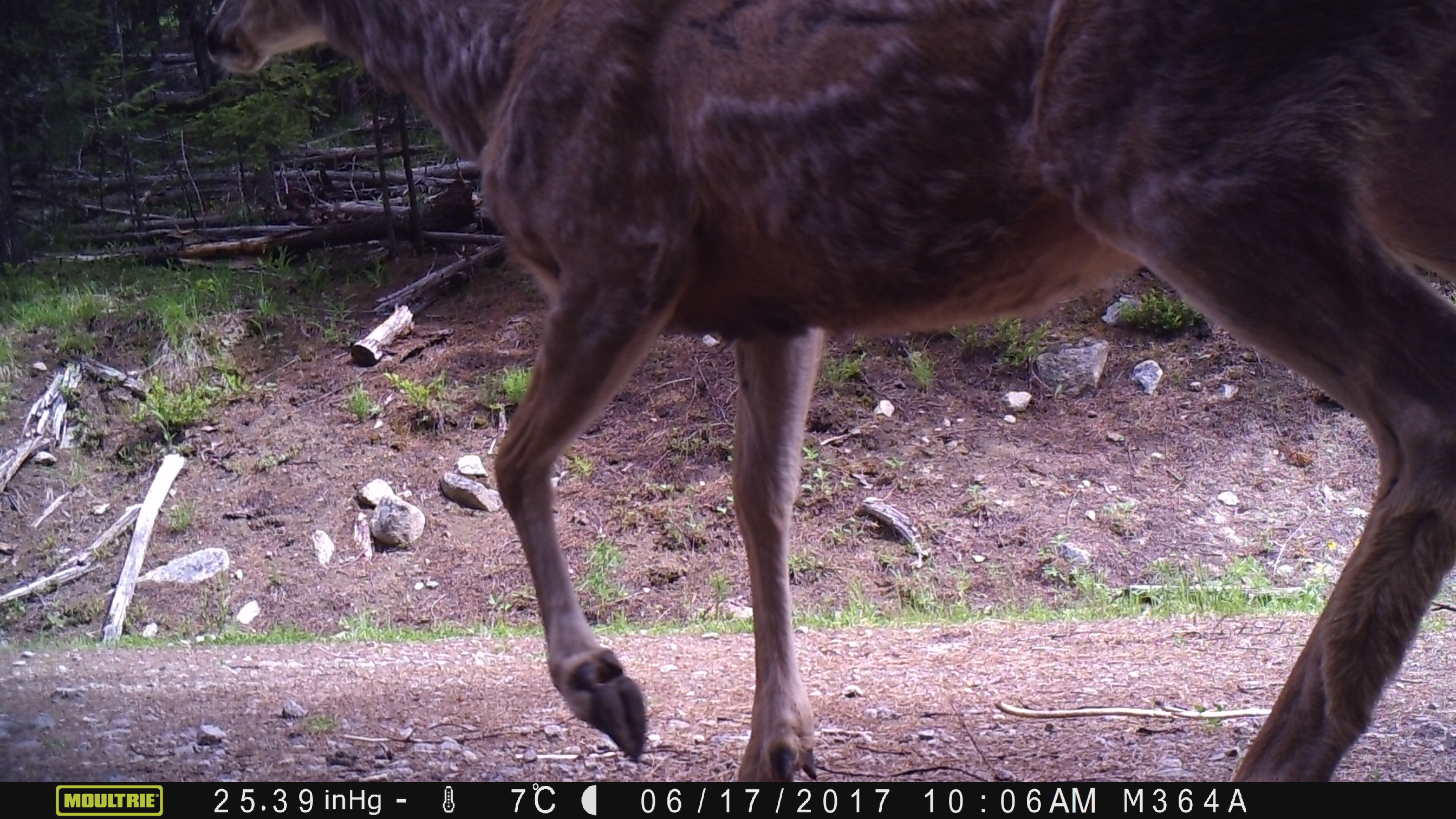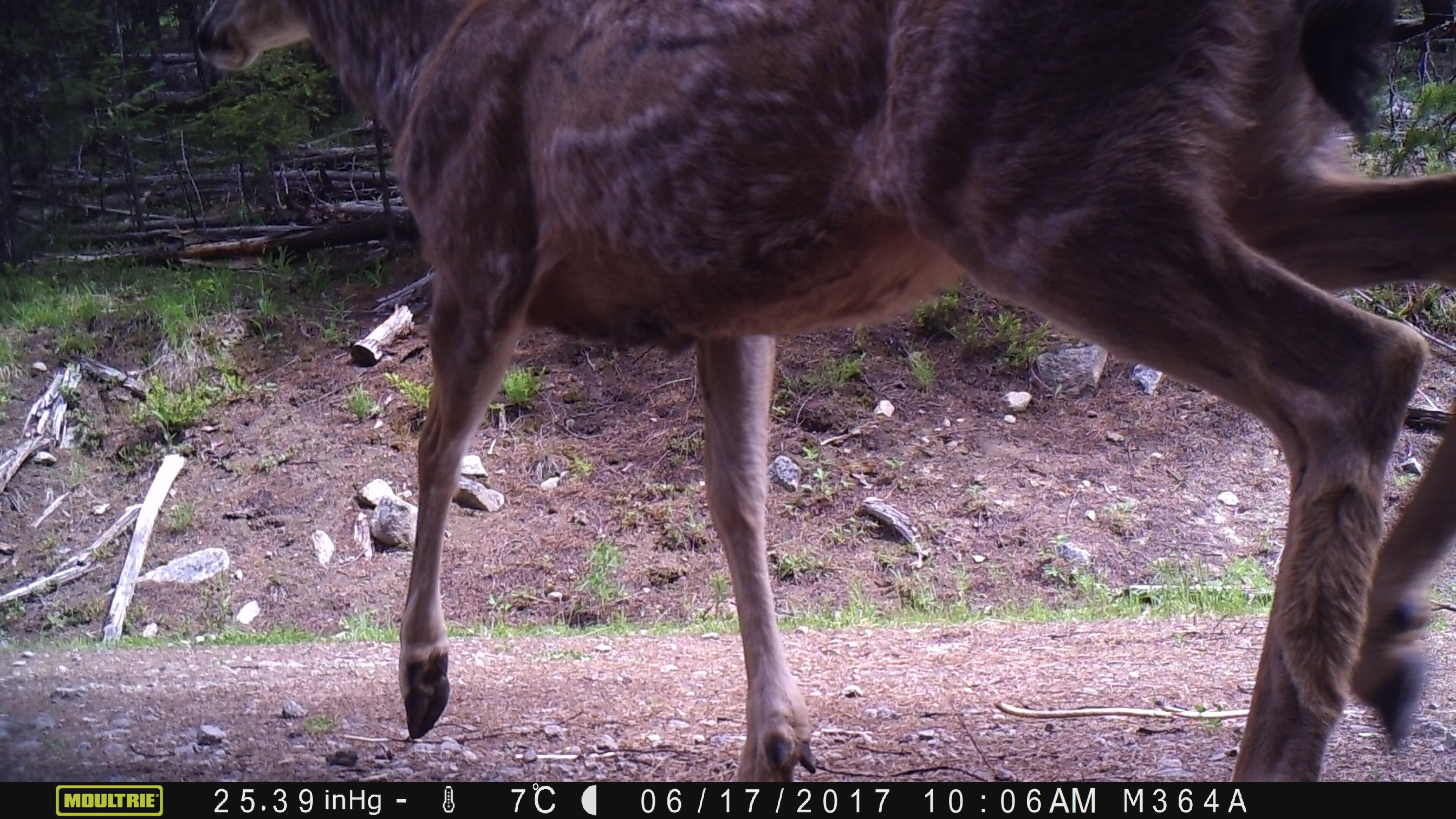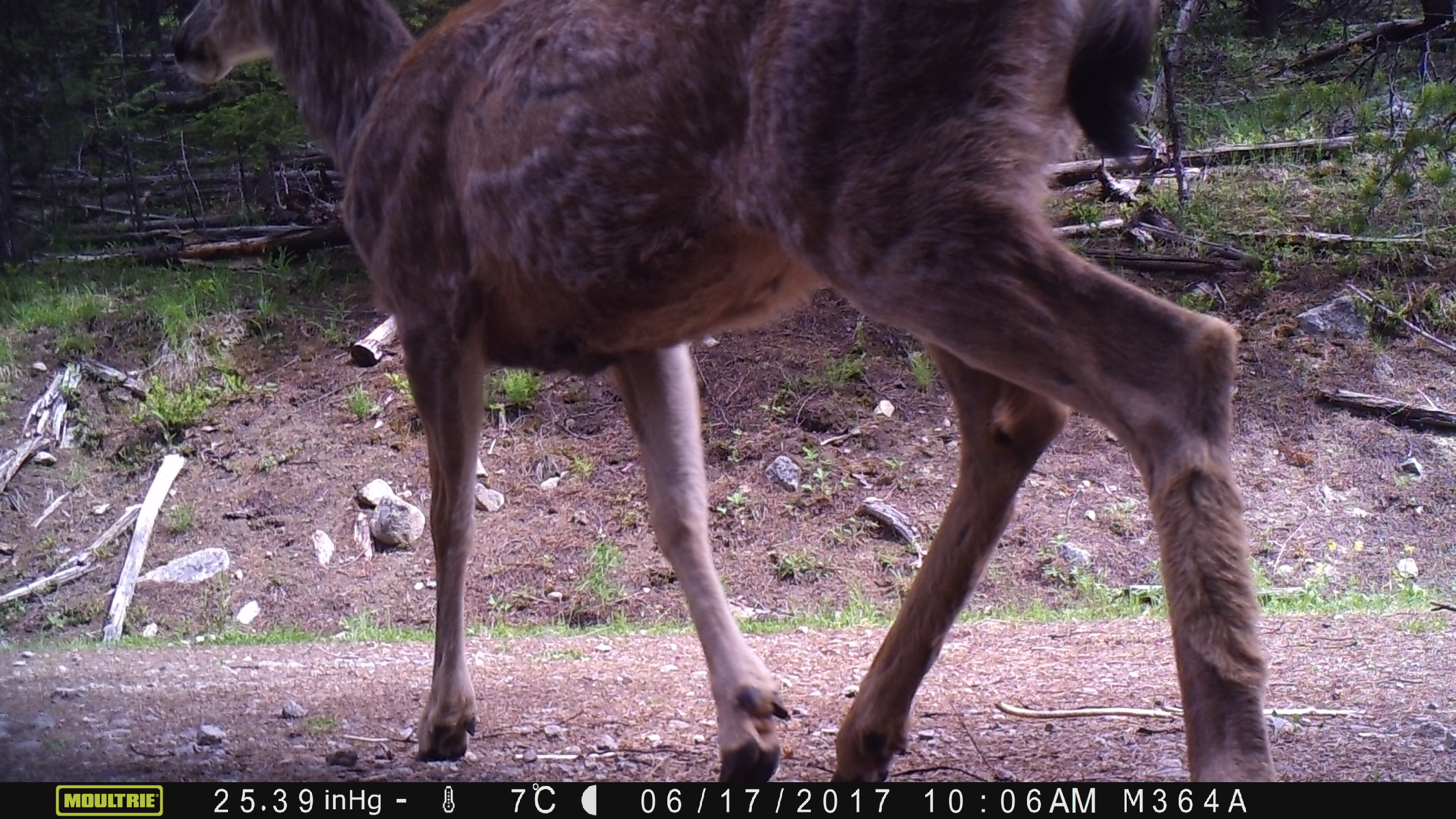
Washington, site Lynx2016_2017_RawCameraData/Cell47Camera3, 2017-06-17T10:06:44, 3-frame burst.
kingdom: Animalia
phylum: Chordata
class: Mammalia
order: Artiodactyla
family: Cervidae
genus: Odocoileus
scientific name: Odocoileus hemionus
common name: mule deer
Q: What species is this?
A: Odocoileus hemionus (mule deer).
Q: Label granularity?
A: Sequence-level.